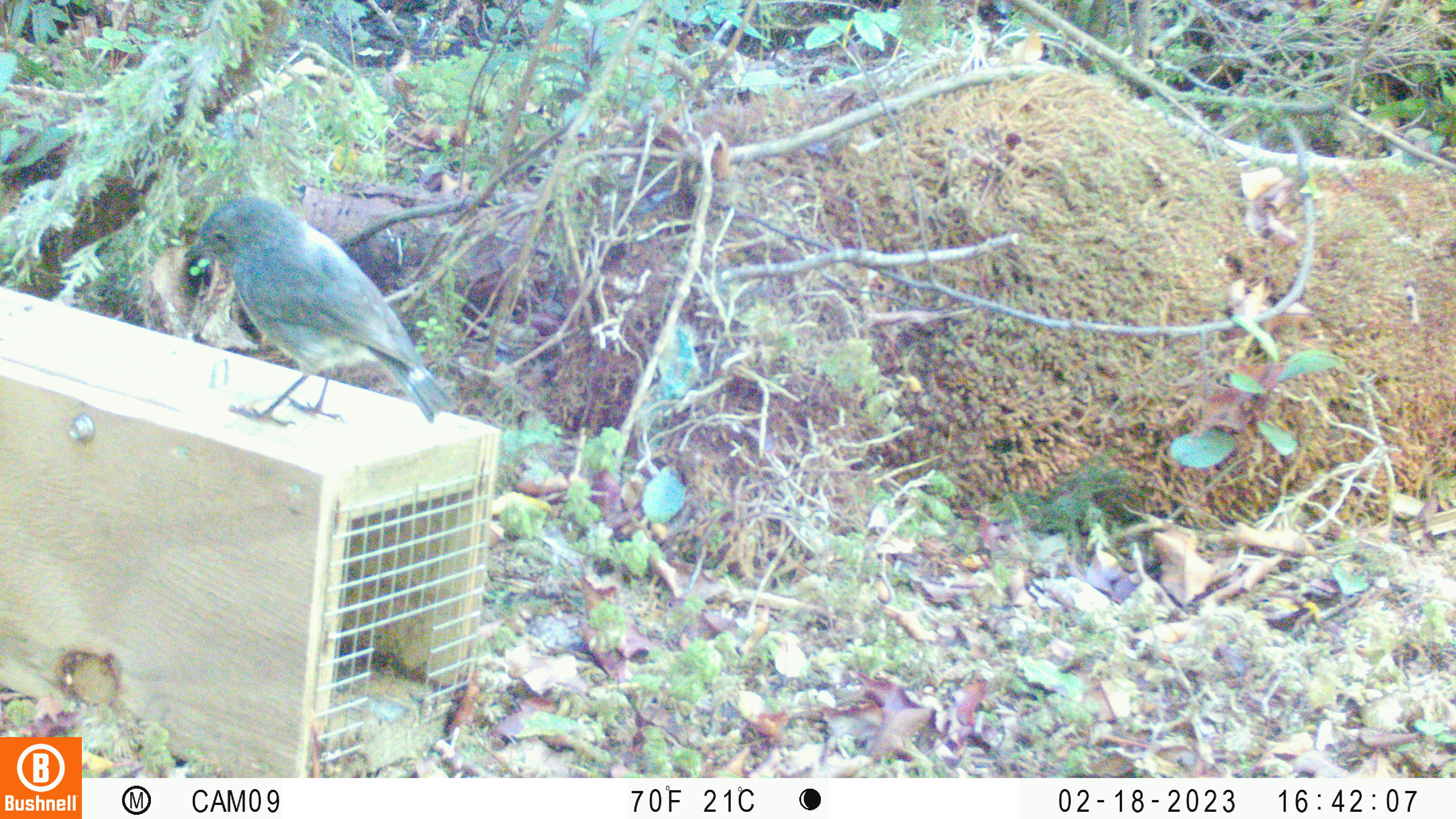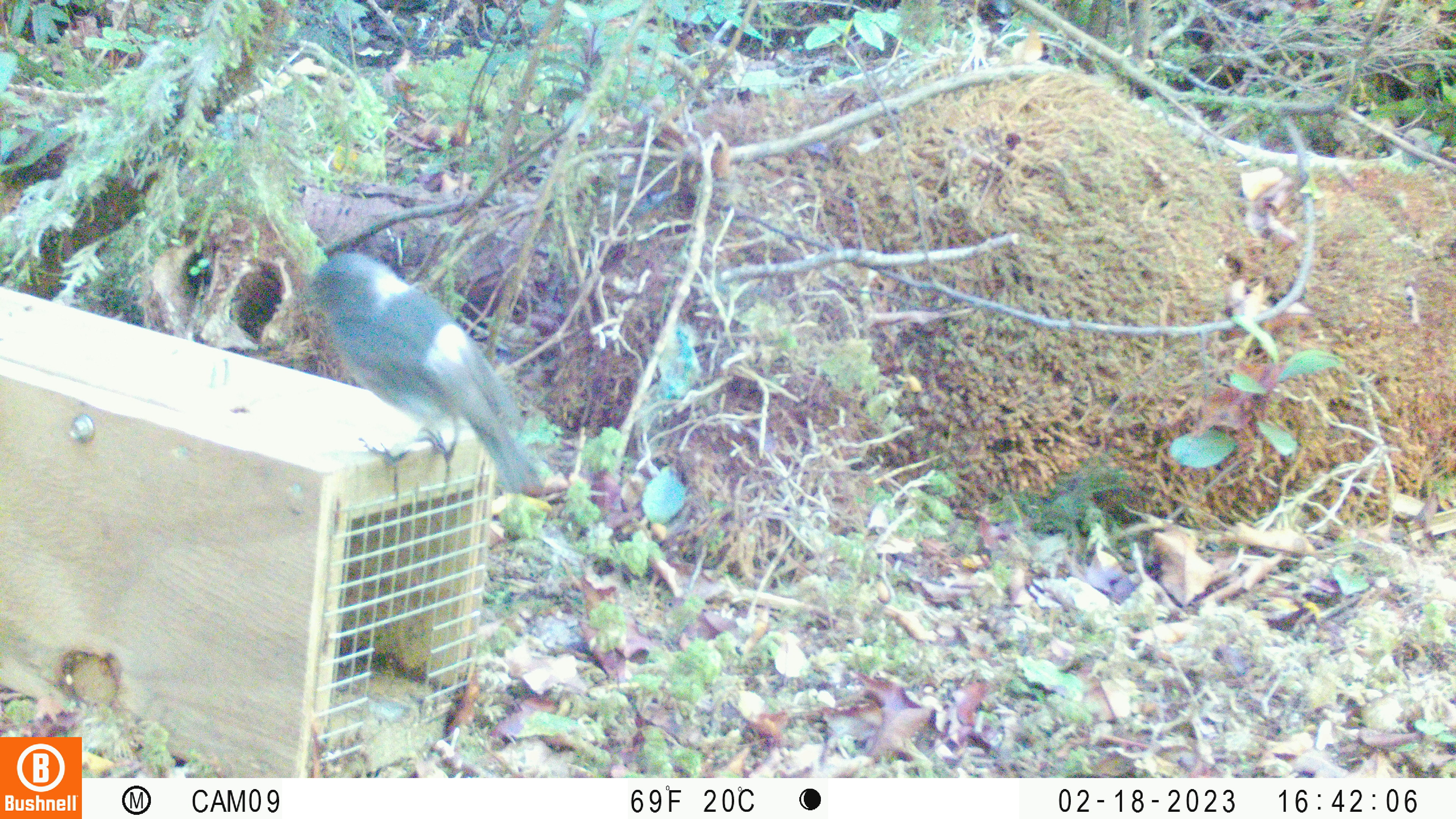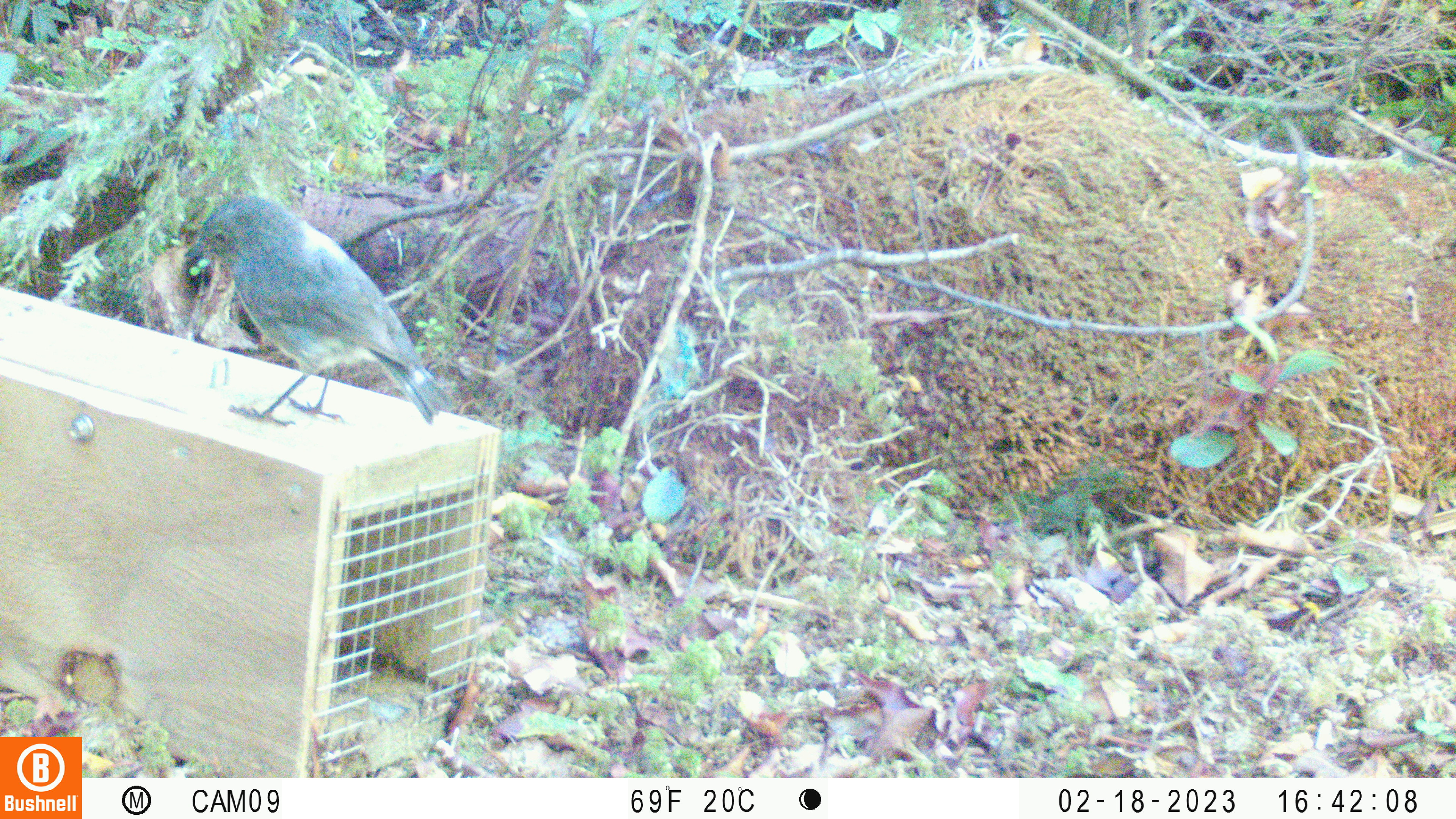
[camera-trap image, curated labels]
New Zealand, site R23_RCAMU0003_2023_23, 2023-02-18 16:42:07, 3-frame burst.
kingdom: Animalia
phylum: Chordata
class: Aves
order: Passeriformes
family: Petroicidae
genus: Petroica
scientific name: Petroica australis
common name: new zealand robin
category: robin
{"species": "robin (new zealand robin) (Petroica australis)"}